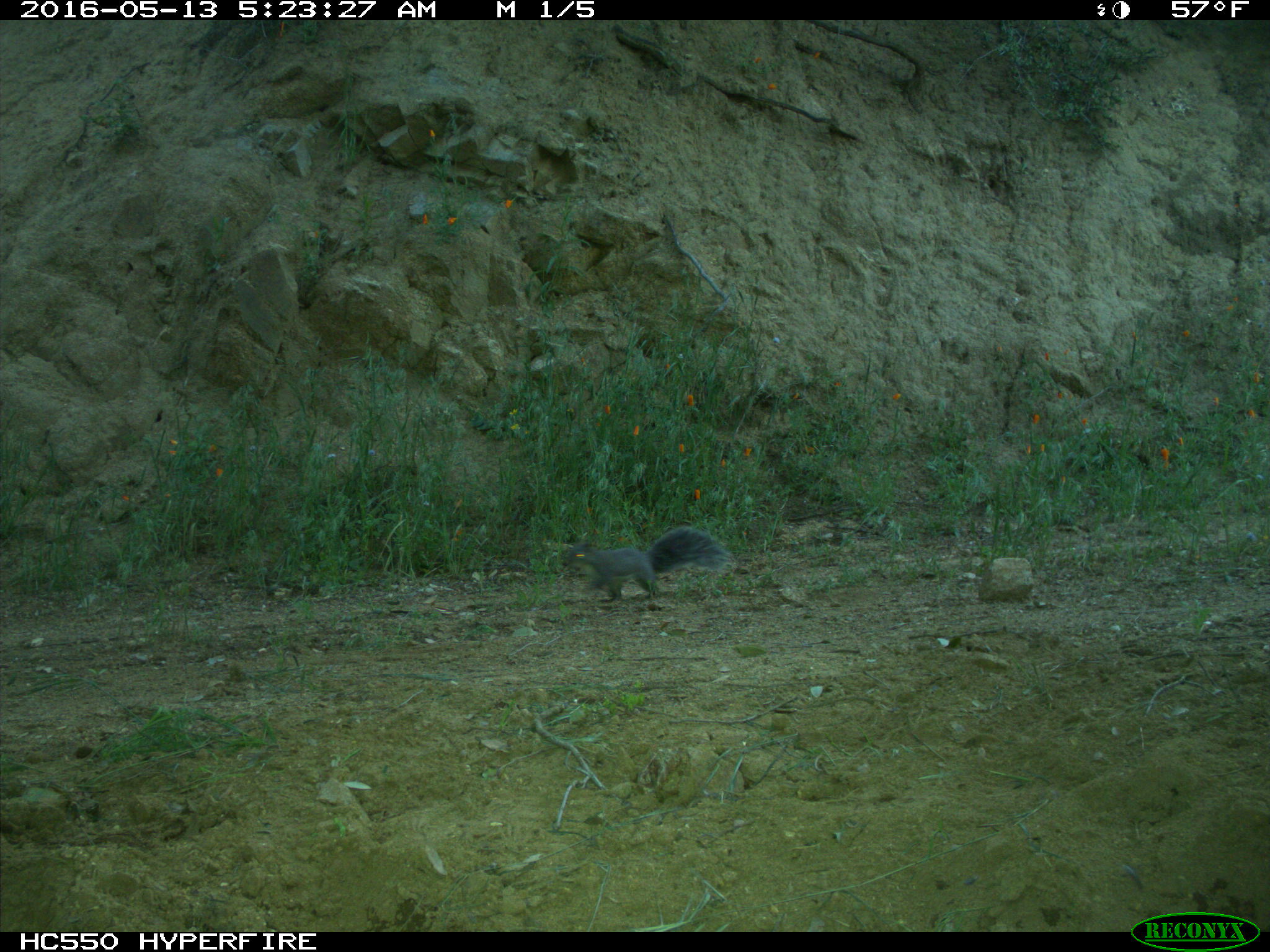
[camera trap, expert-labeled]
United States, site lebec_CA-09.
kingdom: Animalia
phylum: Chordata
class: Mammalia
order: Rodentia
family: Sciuridae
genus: Sciurus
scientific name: Sciurus carolinensis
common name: eastern gray squirrel